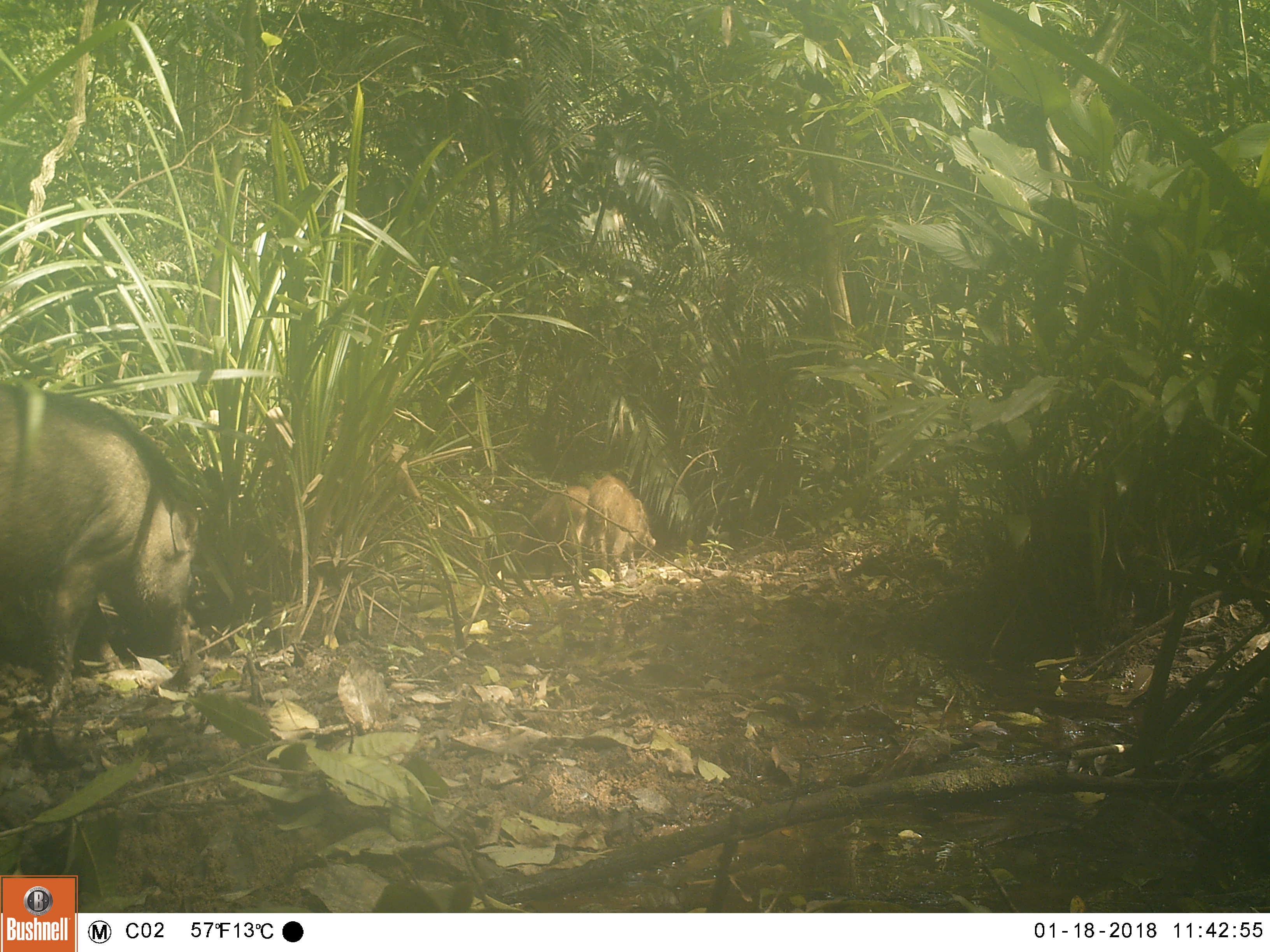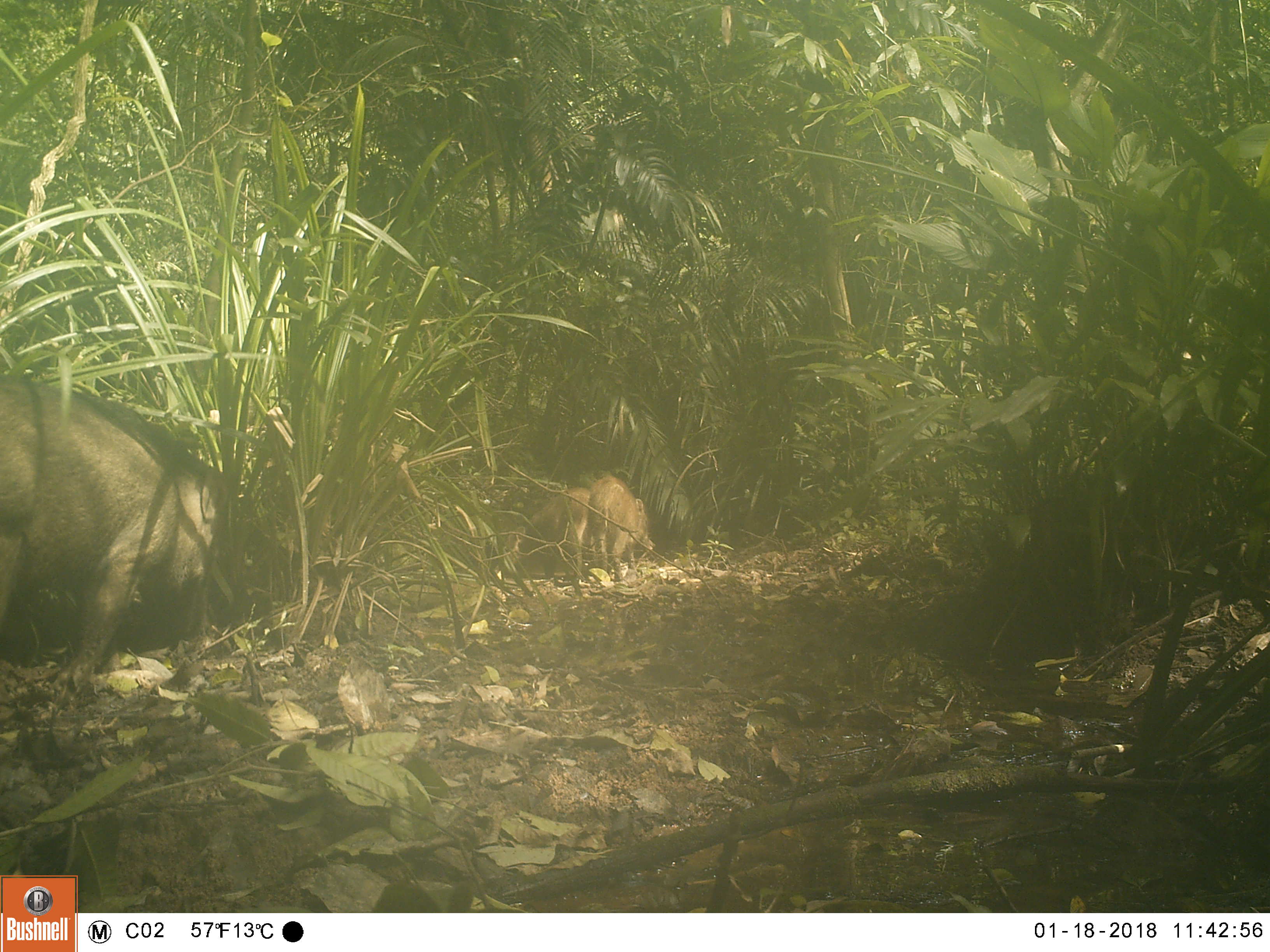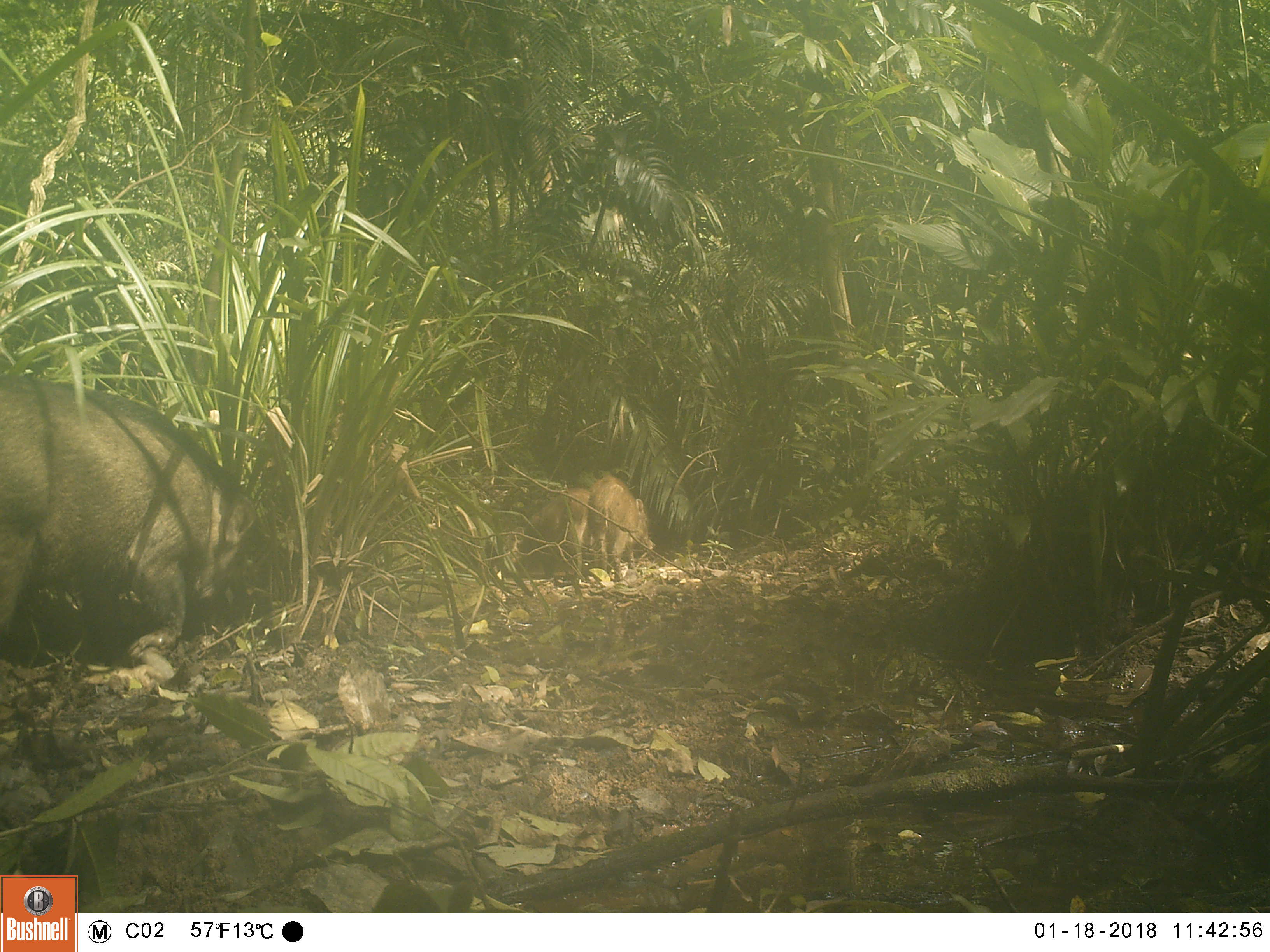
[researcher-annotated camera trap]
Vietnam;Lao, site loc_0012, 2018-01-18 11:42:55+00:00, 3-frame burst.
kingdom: Animalia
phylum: Chordata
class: Mammalia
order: Artiodactyla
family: Suidae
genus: Sus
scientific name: Sus scrofa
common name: eurasian wild pig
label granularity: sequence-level